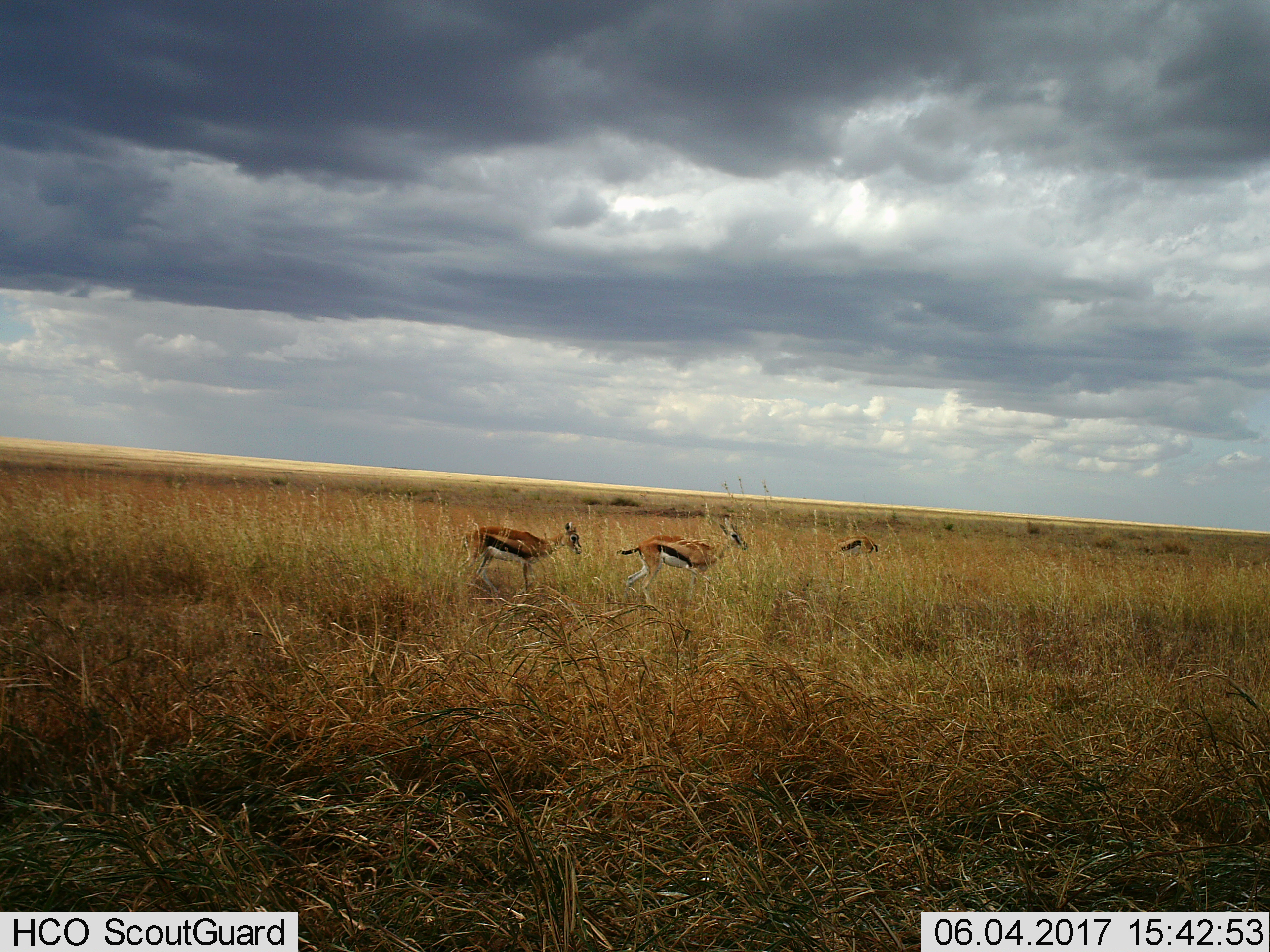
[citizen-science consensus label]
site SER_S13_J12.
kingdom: Animalia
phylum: Chordata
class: Mammalia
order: Artiodactyla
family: Bovidae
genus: Eudorcas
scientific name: Eudorcas thomsonii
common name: thomson's gazelle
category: gazellethomsons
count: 3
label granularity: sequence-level